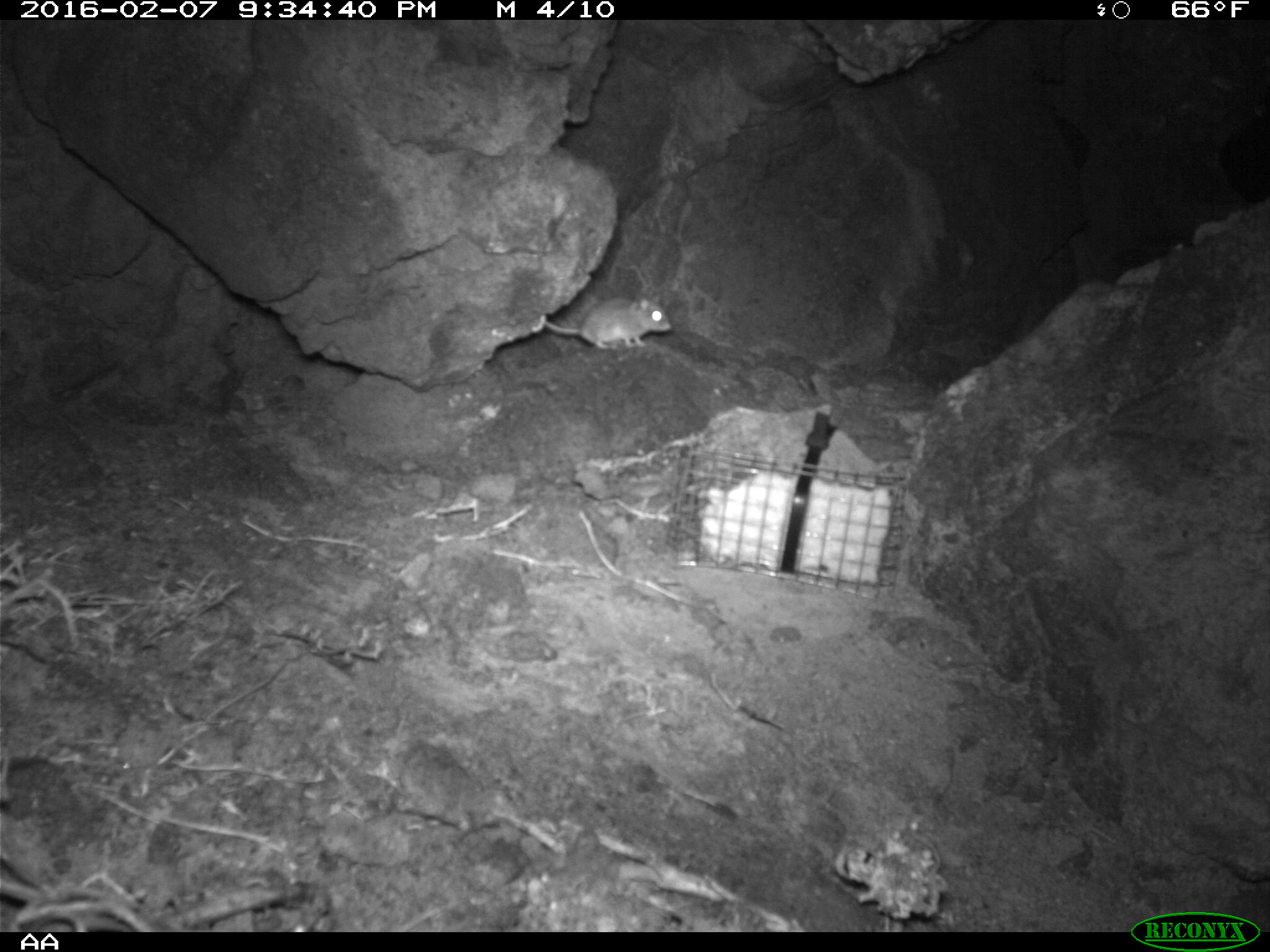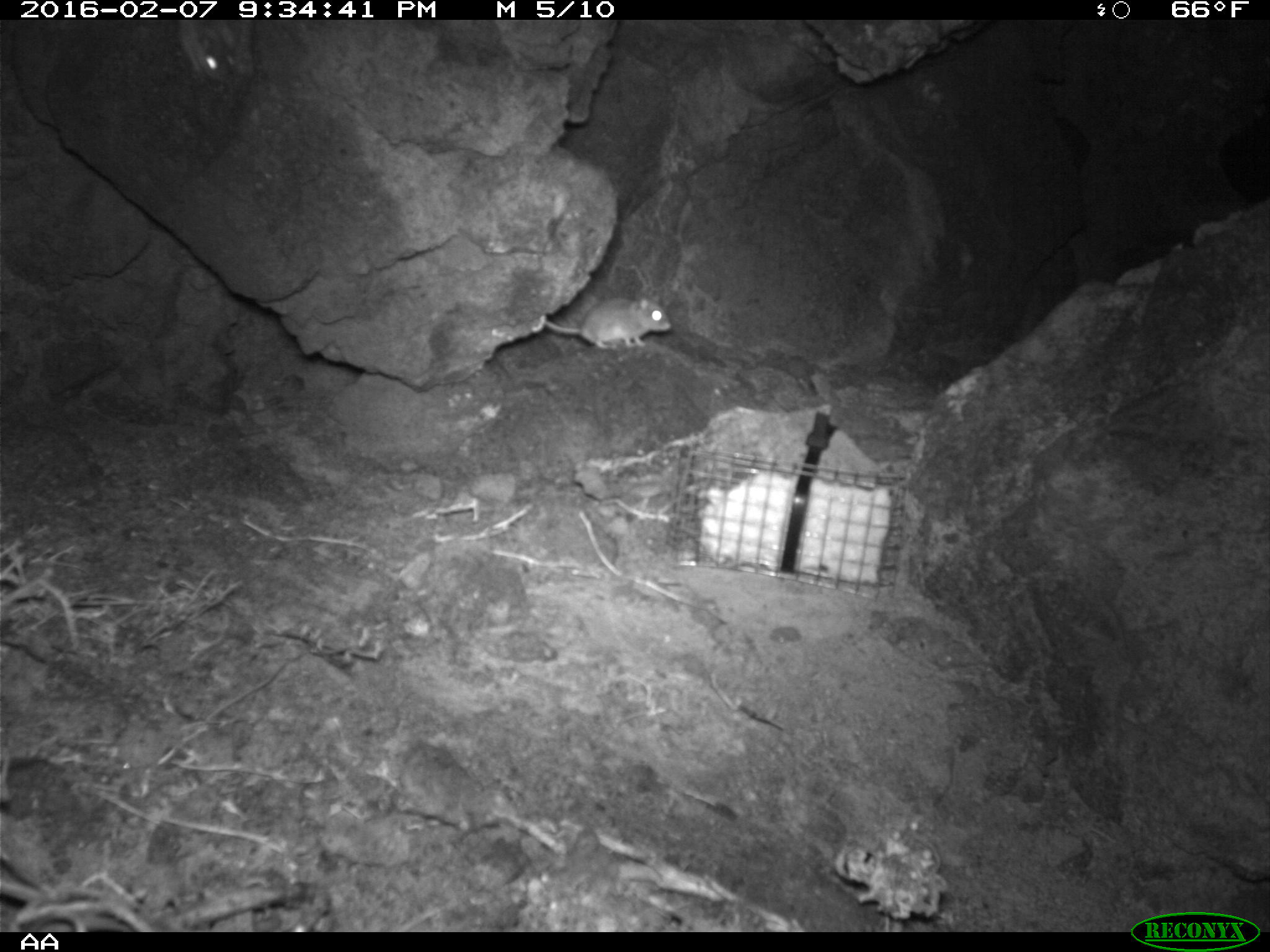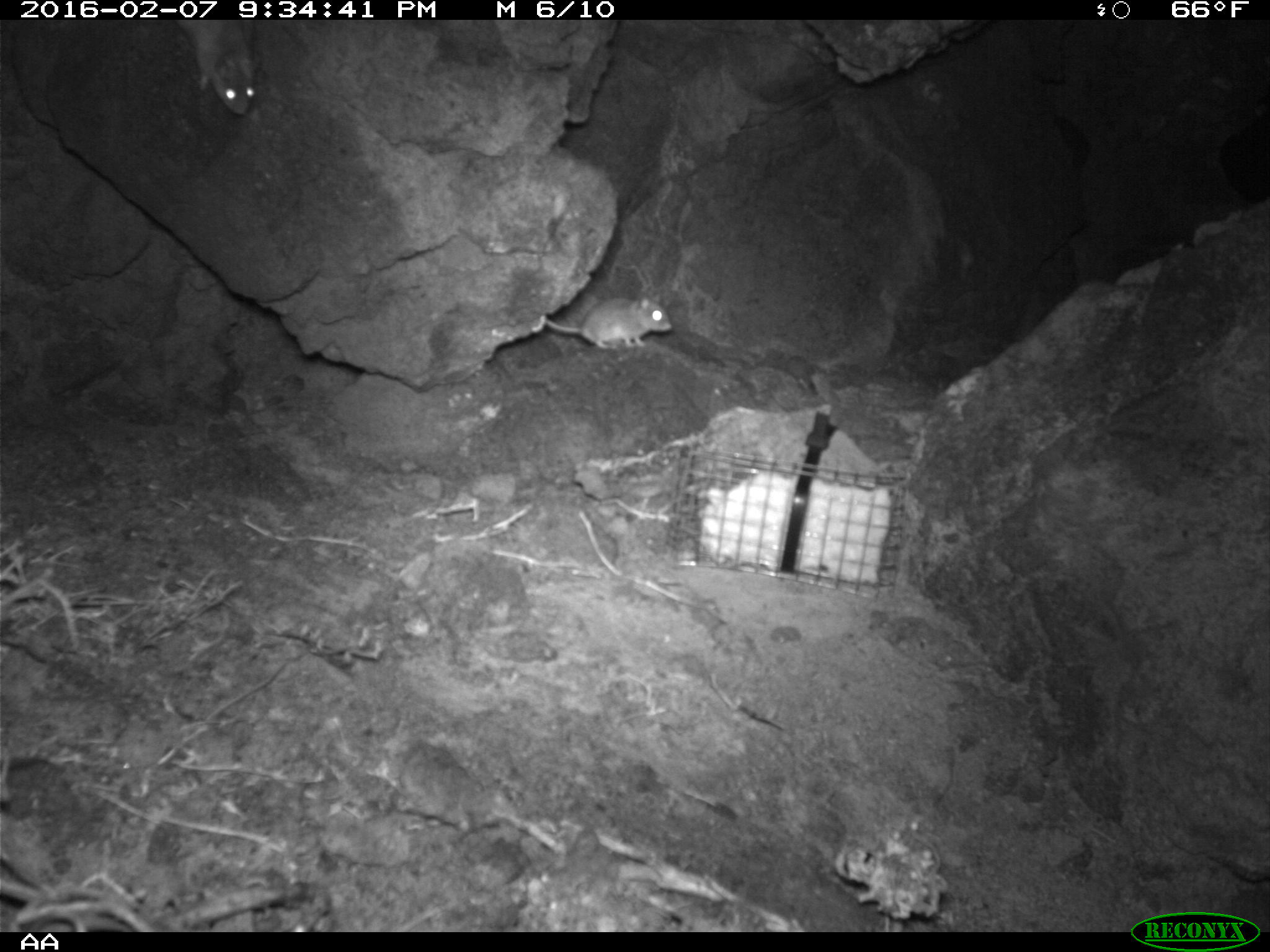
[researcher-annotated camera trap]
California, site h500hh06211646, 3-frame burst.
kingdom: Animalia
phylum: Chordata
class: Mammalia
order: Rodentia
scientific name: Rodentia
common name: rodent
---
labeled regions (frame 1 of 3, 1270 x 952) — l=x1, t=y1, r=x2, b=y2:
rodent: l=546, t=295, r=673, b=349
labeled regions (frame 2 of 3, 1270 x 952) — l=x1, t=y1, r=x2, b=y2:
rodent: l=544, t=296, r=672, b=350; l=178, t=20, r=232, b=85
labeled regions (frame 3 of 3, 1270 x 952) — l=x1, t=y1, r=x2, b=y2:
rodent: l=541, t=291, r=671, b=352; l=172, t=23, r=254, b=113